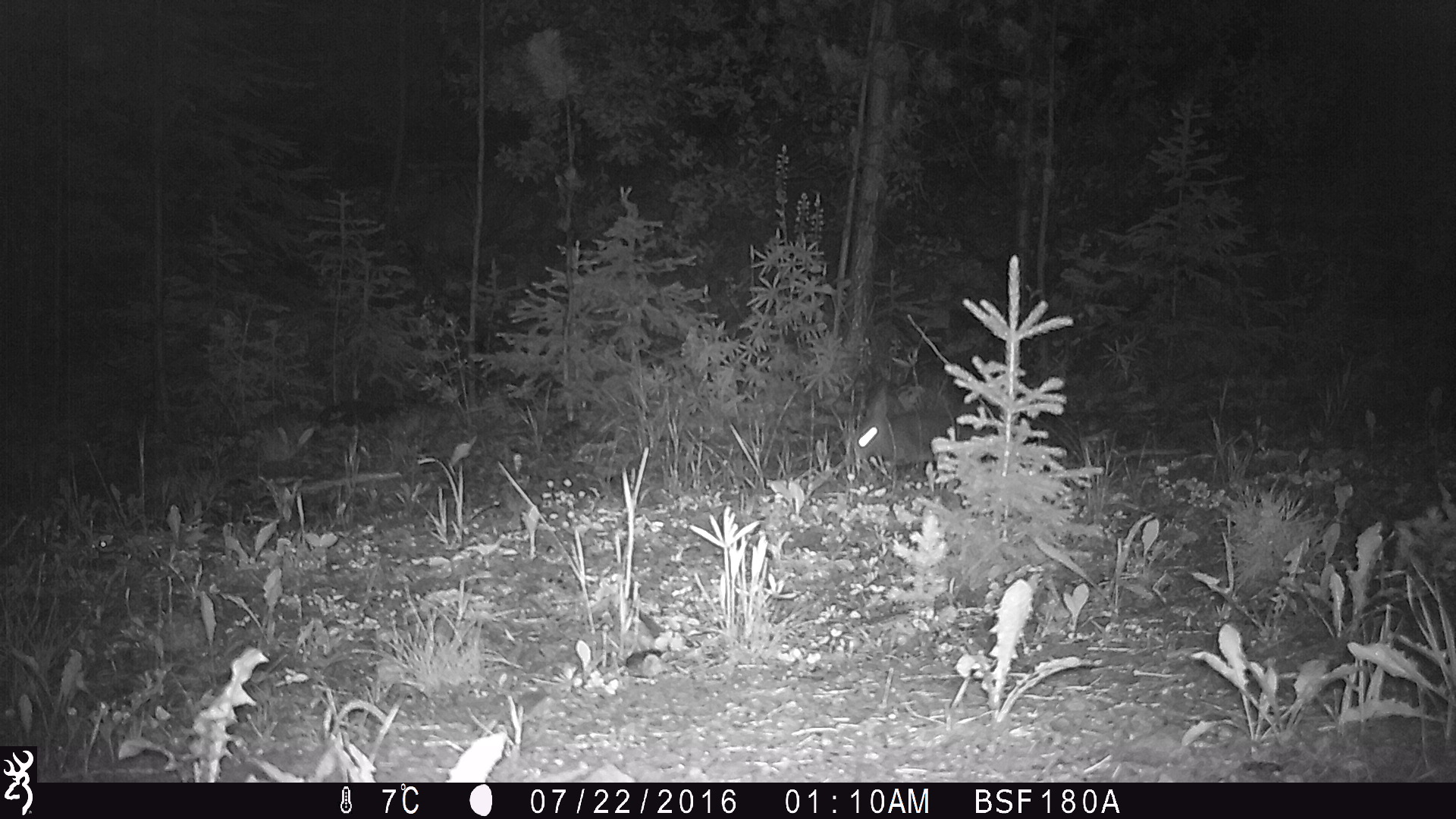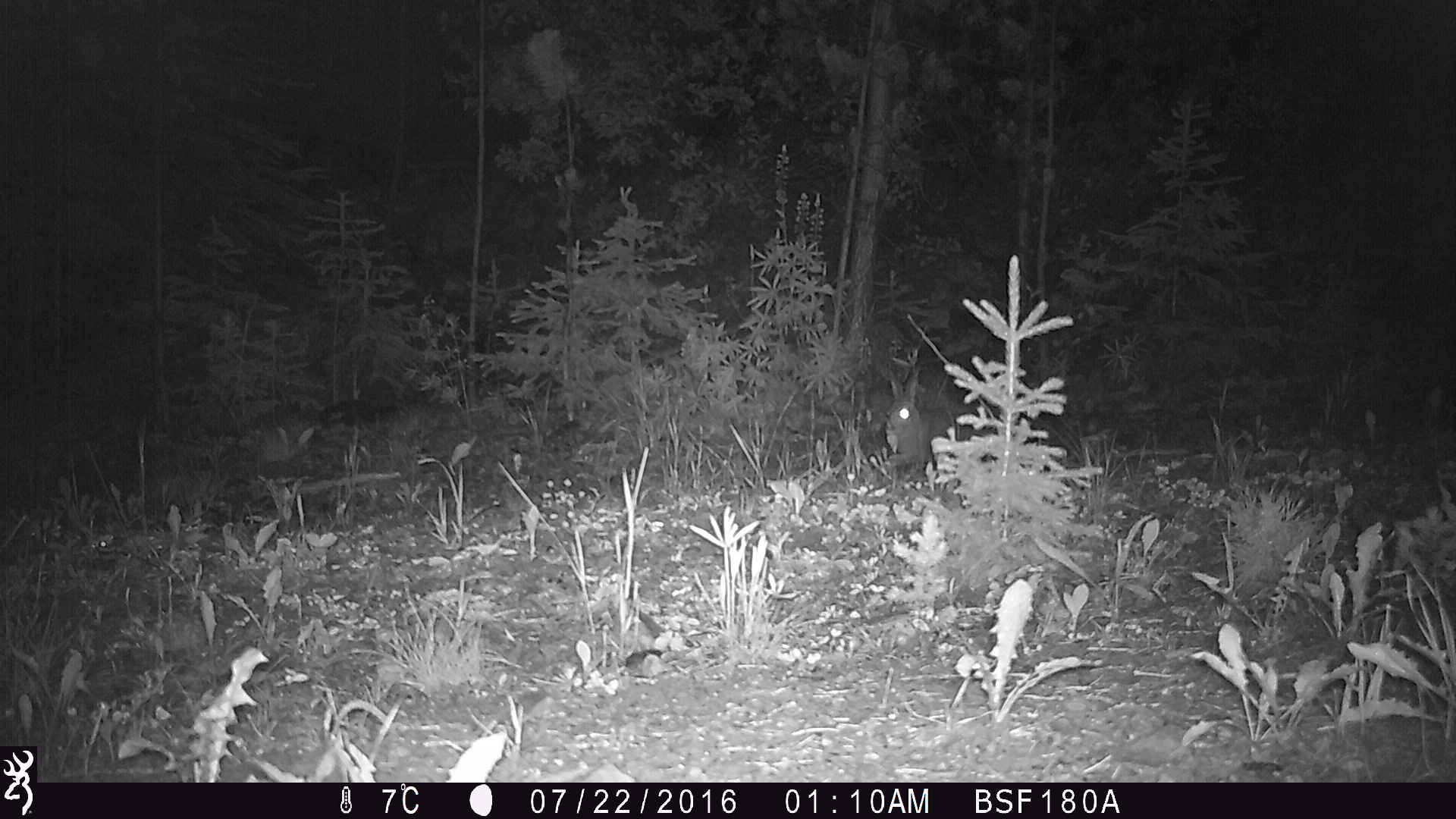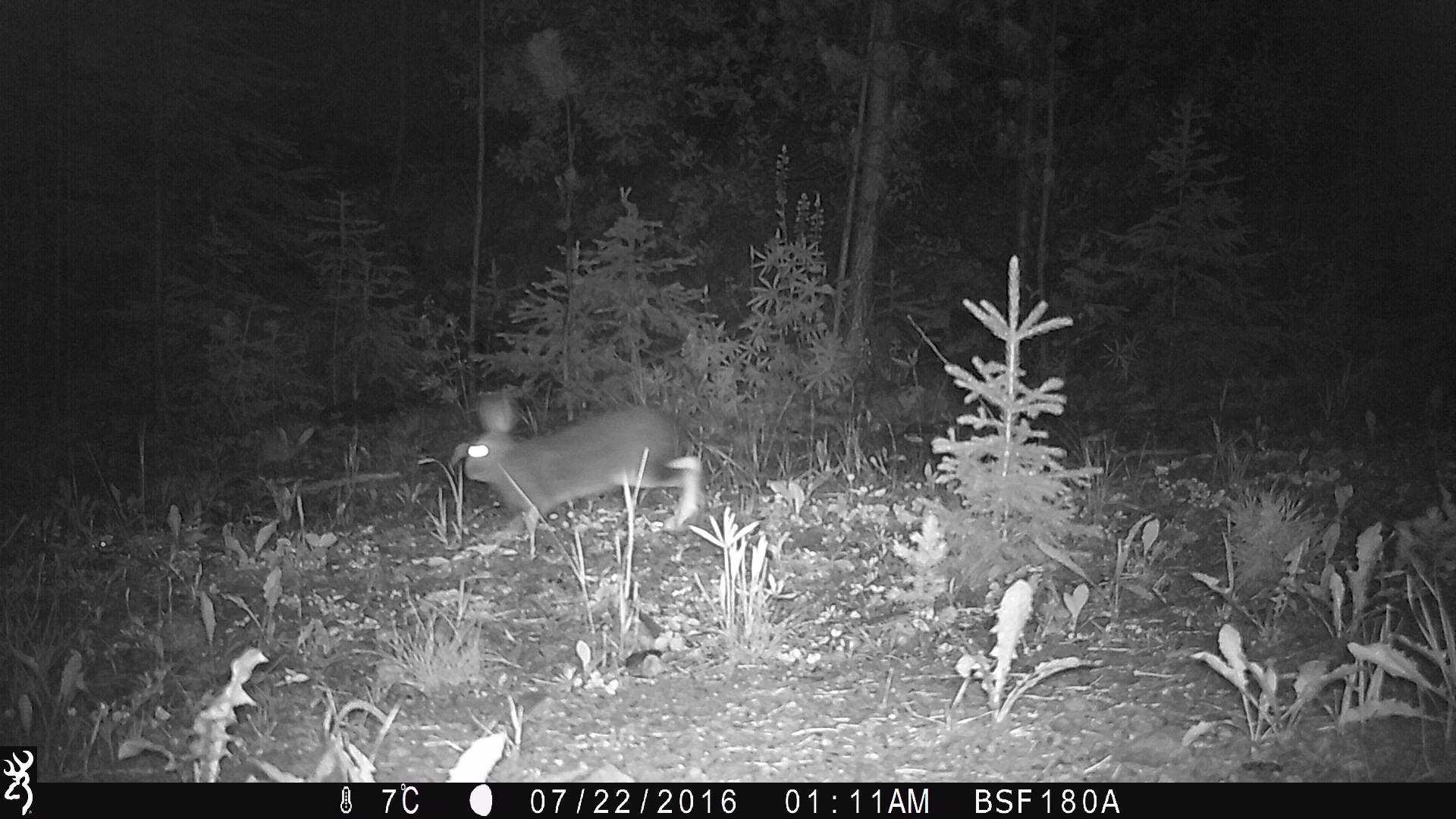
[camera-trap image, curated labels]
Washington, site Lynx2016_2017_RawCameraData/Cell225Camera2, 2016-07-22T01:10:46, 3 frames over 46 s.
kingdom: Animalia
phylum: Chordata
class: Mammalia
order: Lagomorpha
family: Leporidae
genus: Lepus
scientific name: Lepus americanus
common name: snowshoe hare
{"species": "Lepus americanus (snowshoe hare)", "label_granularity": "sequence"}